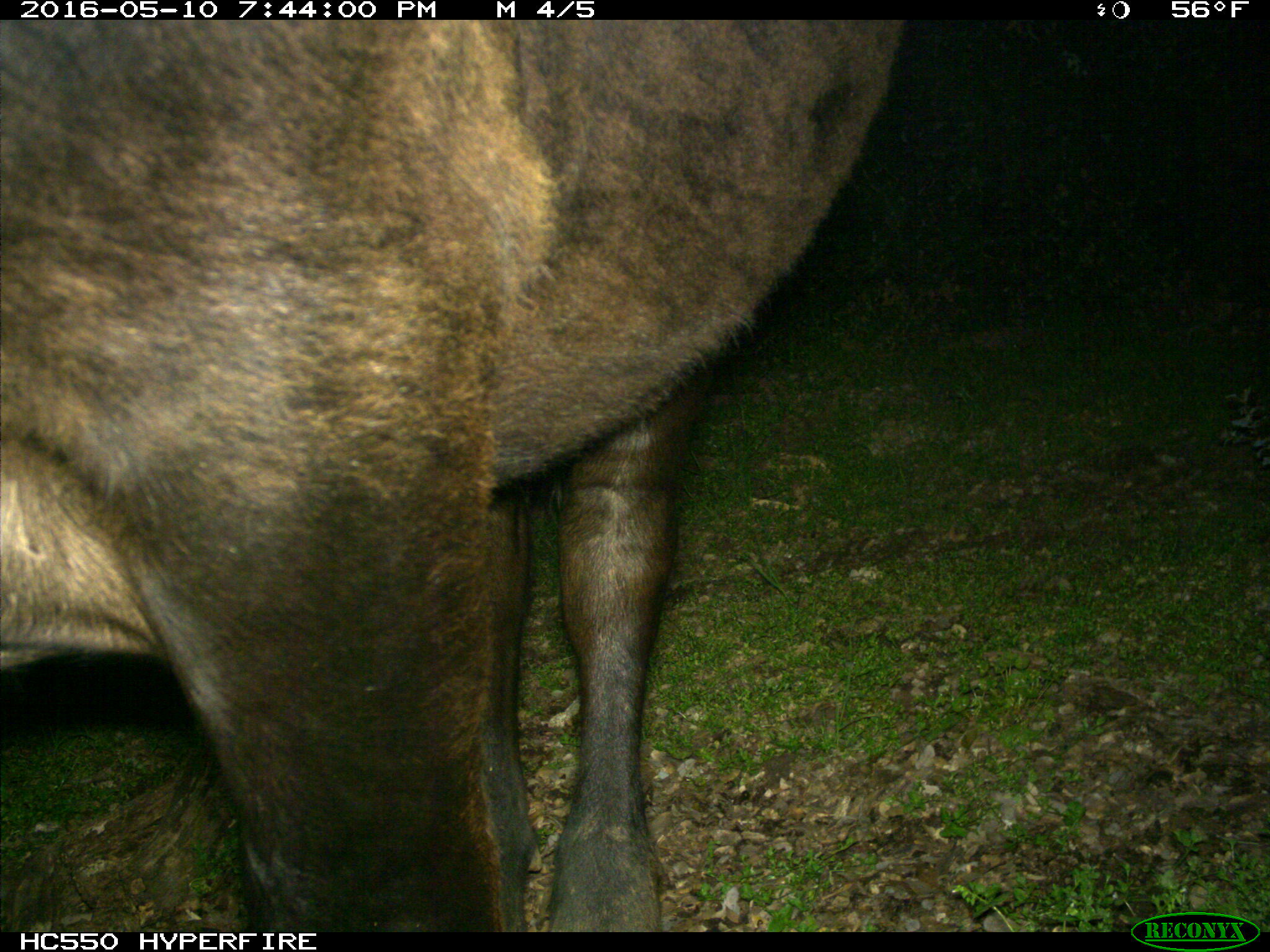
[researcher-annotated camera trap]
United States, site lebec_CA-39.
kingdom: Animalia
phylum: Chordata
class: Mammalia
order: Artiodactyla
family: Bovidae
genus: Bos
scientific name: Bos taurus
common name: domestic cow